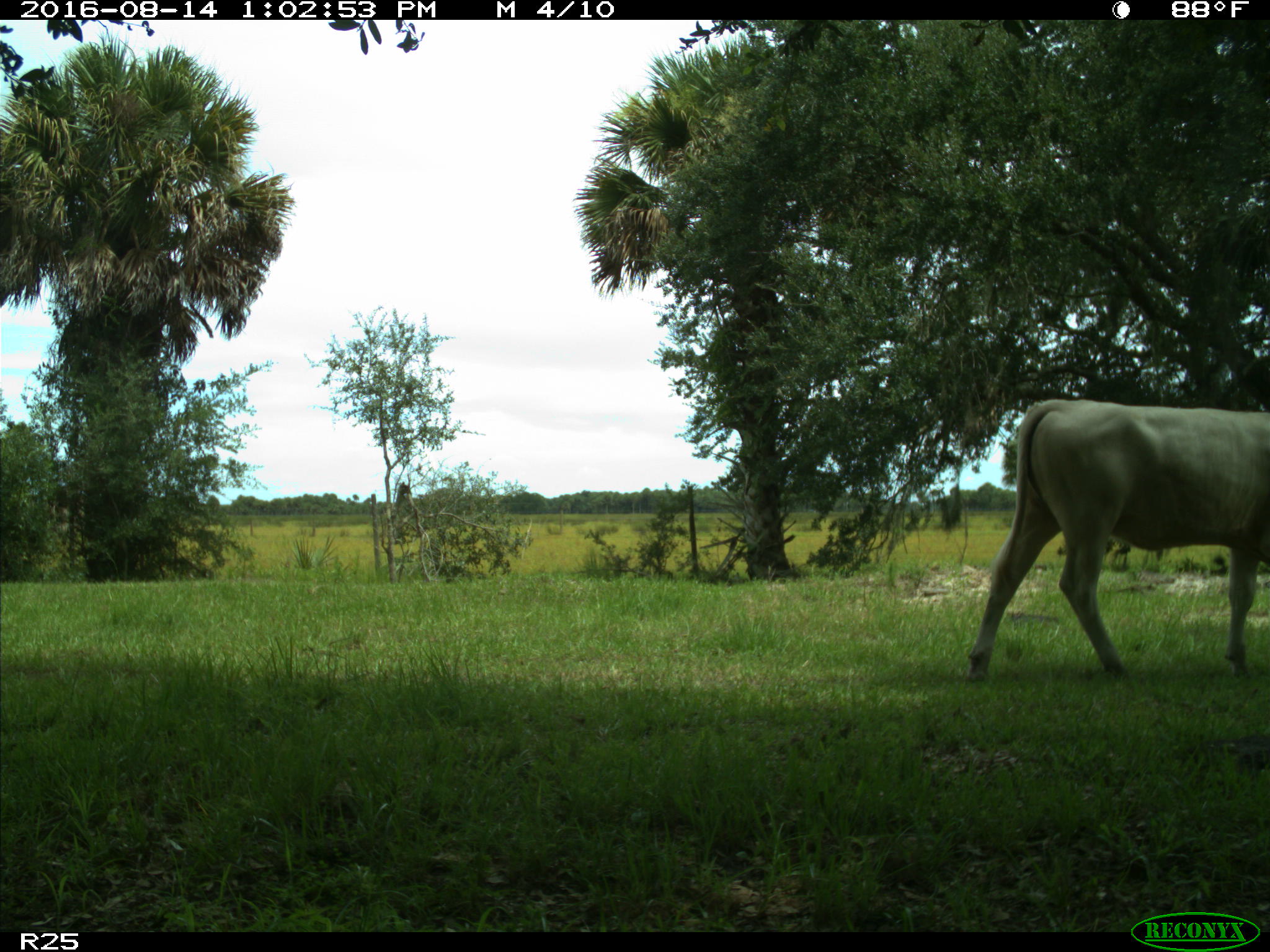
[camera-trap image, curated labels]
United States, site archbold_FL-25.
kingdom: Animalia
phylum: Chordata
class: Mammalia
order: Artiodactyla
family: Bovidae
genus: Bos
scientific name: Bos taurus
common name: domestic cow